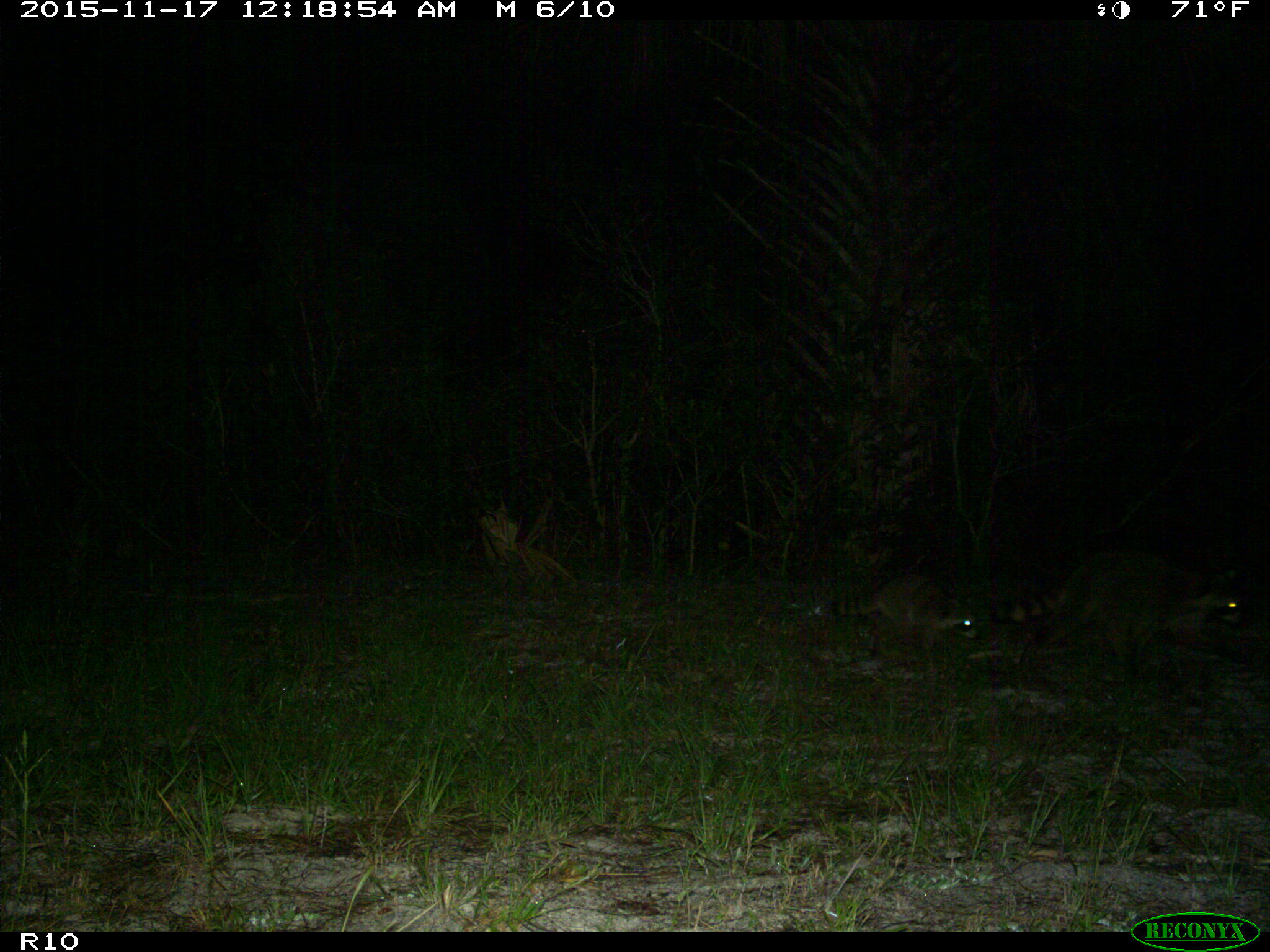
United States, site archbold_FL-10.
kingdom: Animalia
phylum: Chordata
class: Mammalia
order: Carnivora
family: Procyonidae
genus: Procyon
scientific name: Procyon lotor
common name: common raccoon